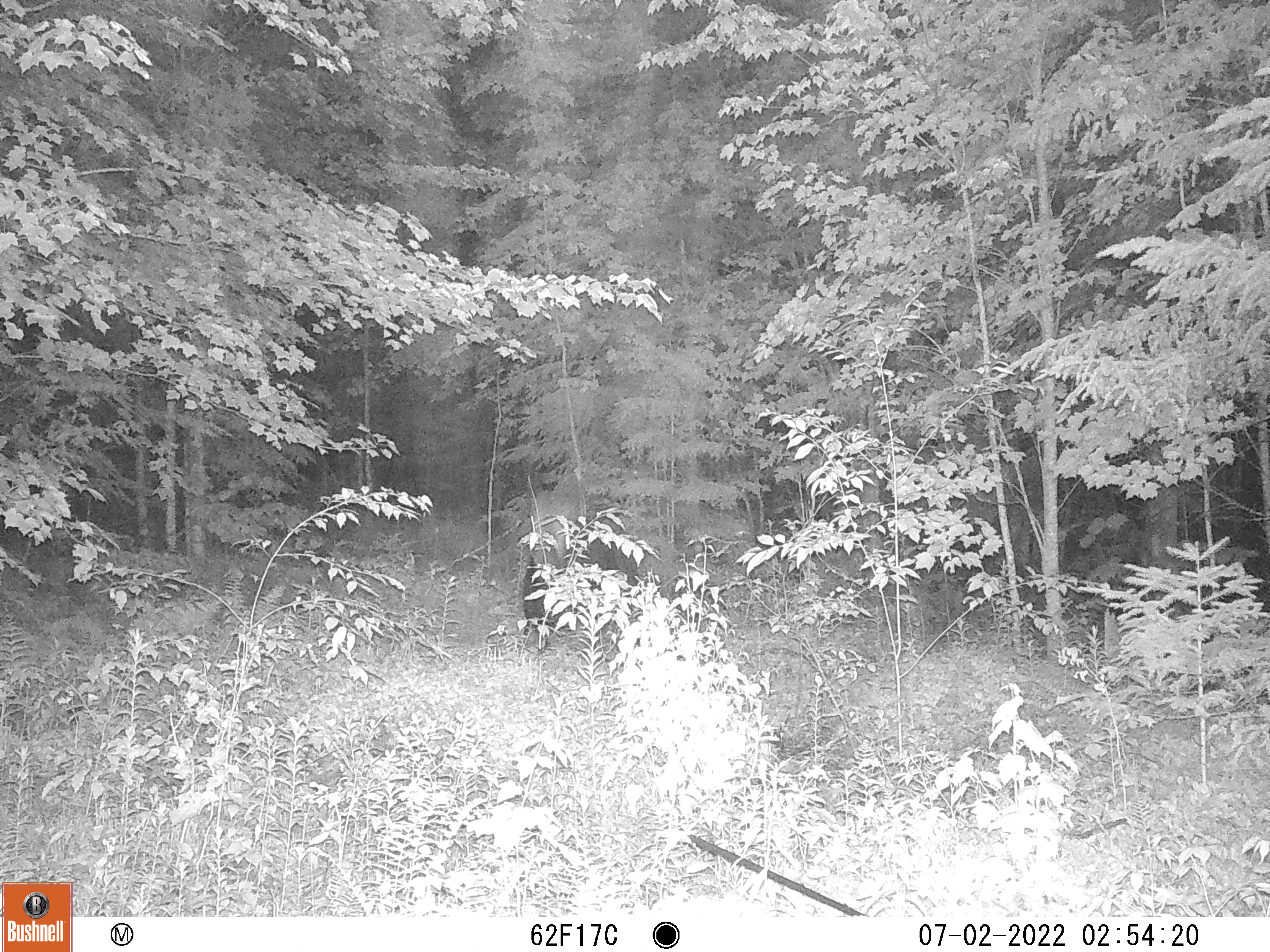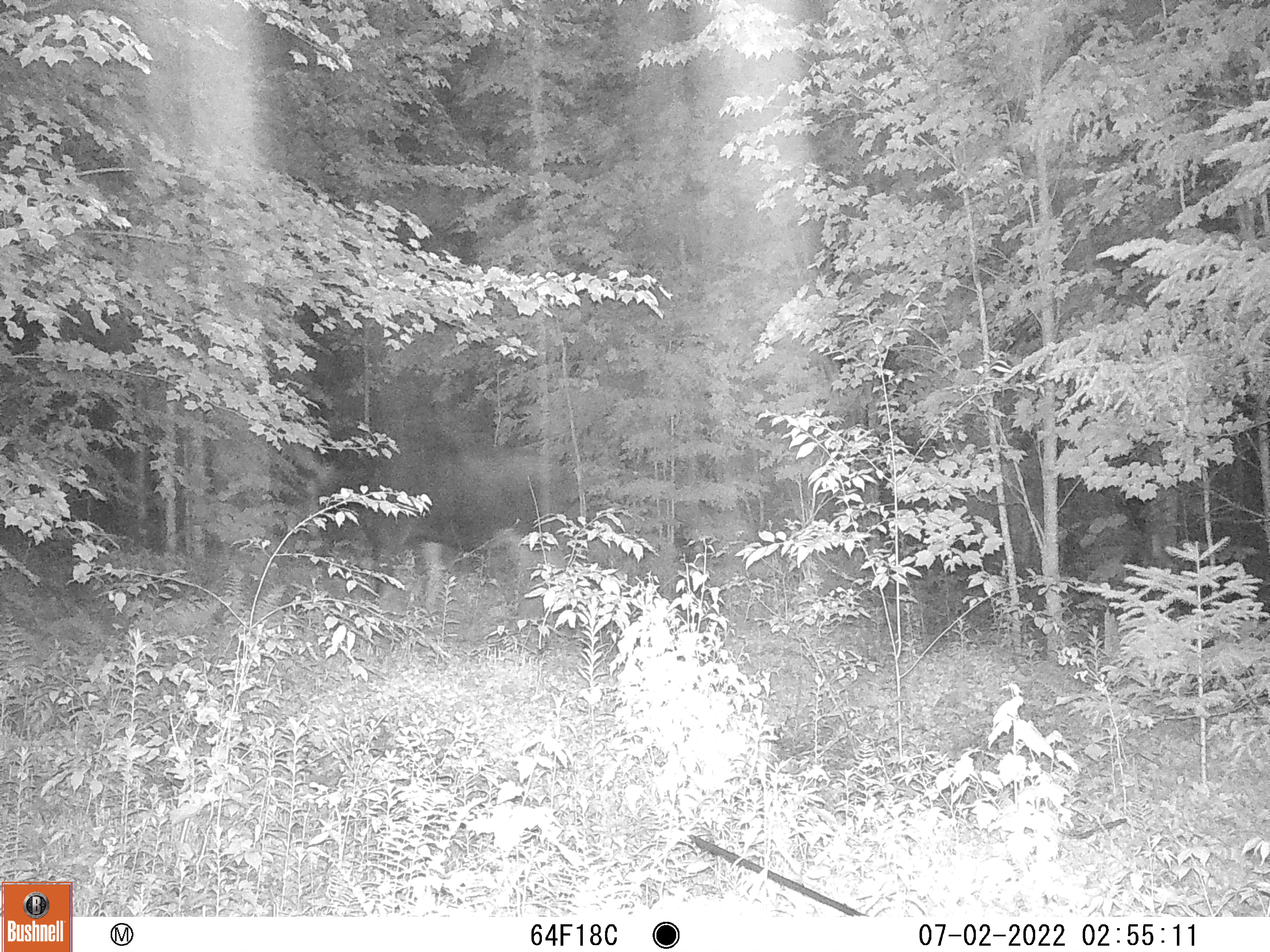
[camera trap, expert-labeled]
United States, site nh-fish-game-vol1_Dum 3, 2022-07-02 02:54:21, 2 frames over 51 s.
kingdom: Animalia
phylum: Chordata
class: Mammalia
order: Artiodactyla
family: Cervidae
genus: Alces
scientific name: Alces alces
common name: moose